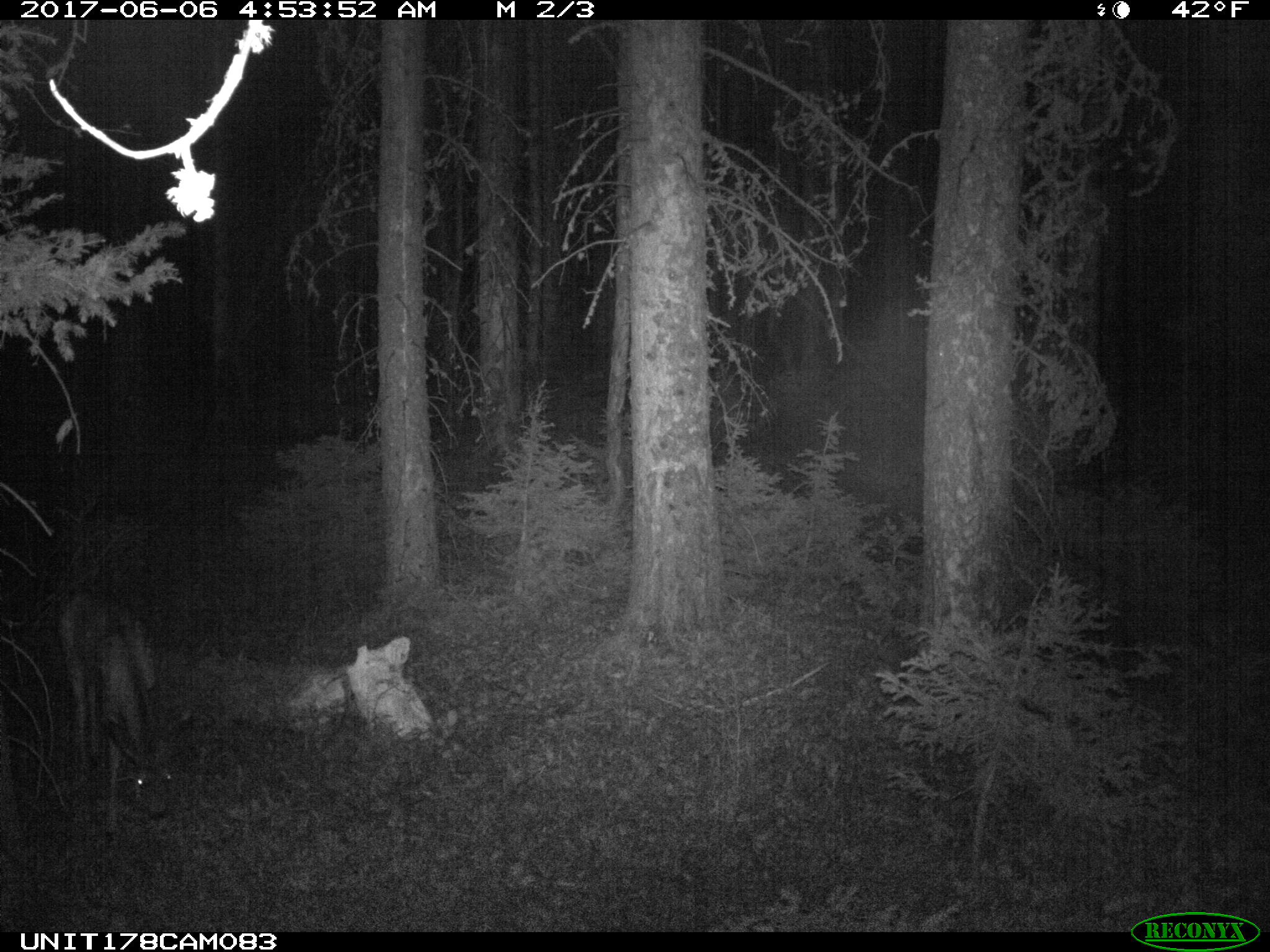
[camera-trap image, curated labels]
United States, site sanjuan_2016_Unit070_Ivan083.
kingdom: Animalia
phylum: Chordata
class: Mammalia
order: Artiodactyla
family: Cervidae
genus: Odocoileus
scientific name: Odocoileus hemionus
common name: mule deer